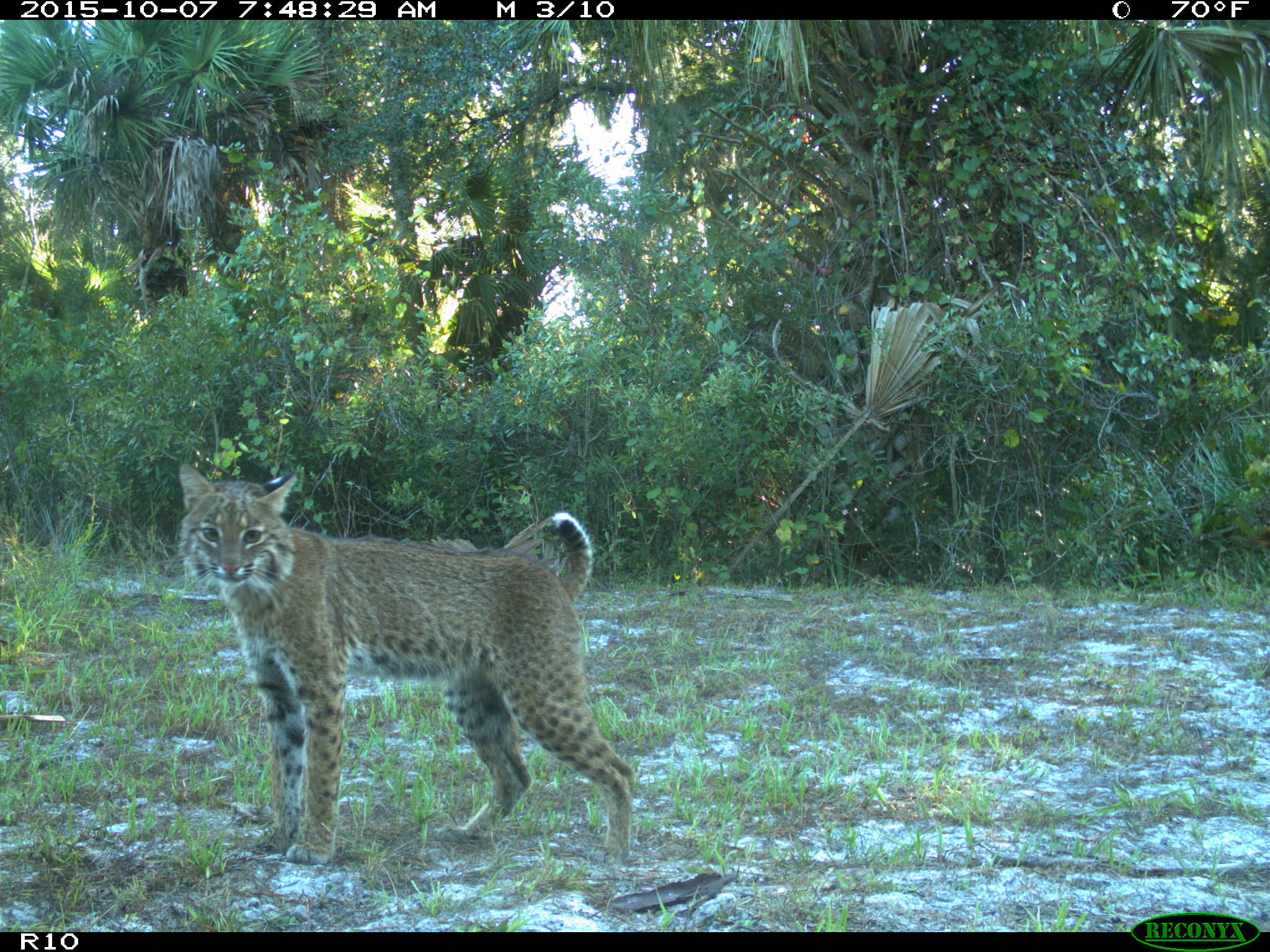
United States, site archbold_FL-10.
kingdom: Animalia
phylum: Chordata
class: Mammalia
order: Carnivora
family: Felidae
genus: Lynx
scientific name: Lynx rufus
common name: bobcat